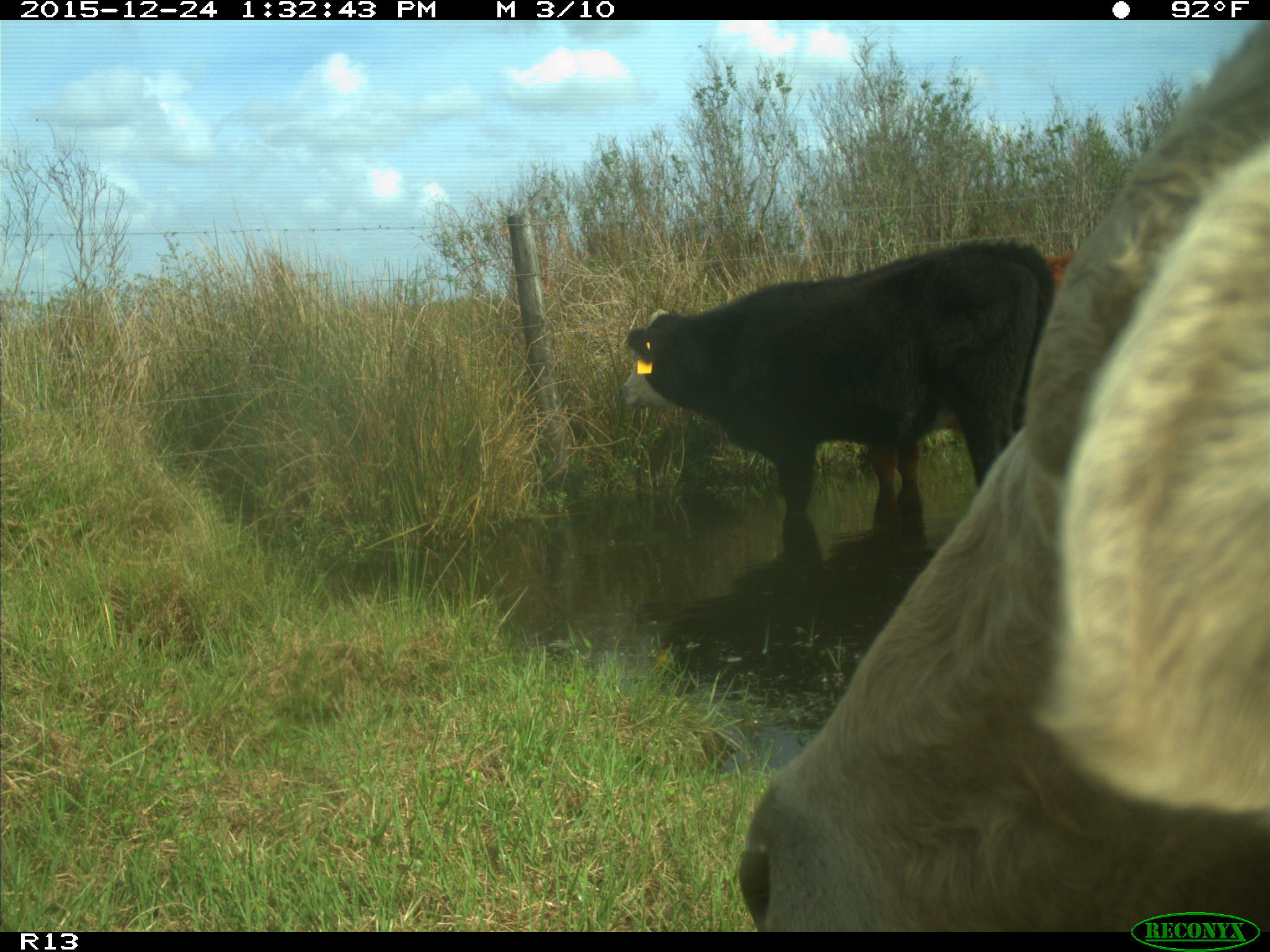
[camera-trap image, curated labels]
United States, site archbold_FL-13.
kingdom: Animalia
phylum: Chordata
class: Mammalia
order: Artiodactyla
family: Bovidae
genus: Bos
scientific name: Bos taurus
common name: domestic cow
Bos taurus (domestic cow).